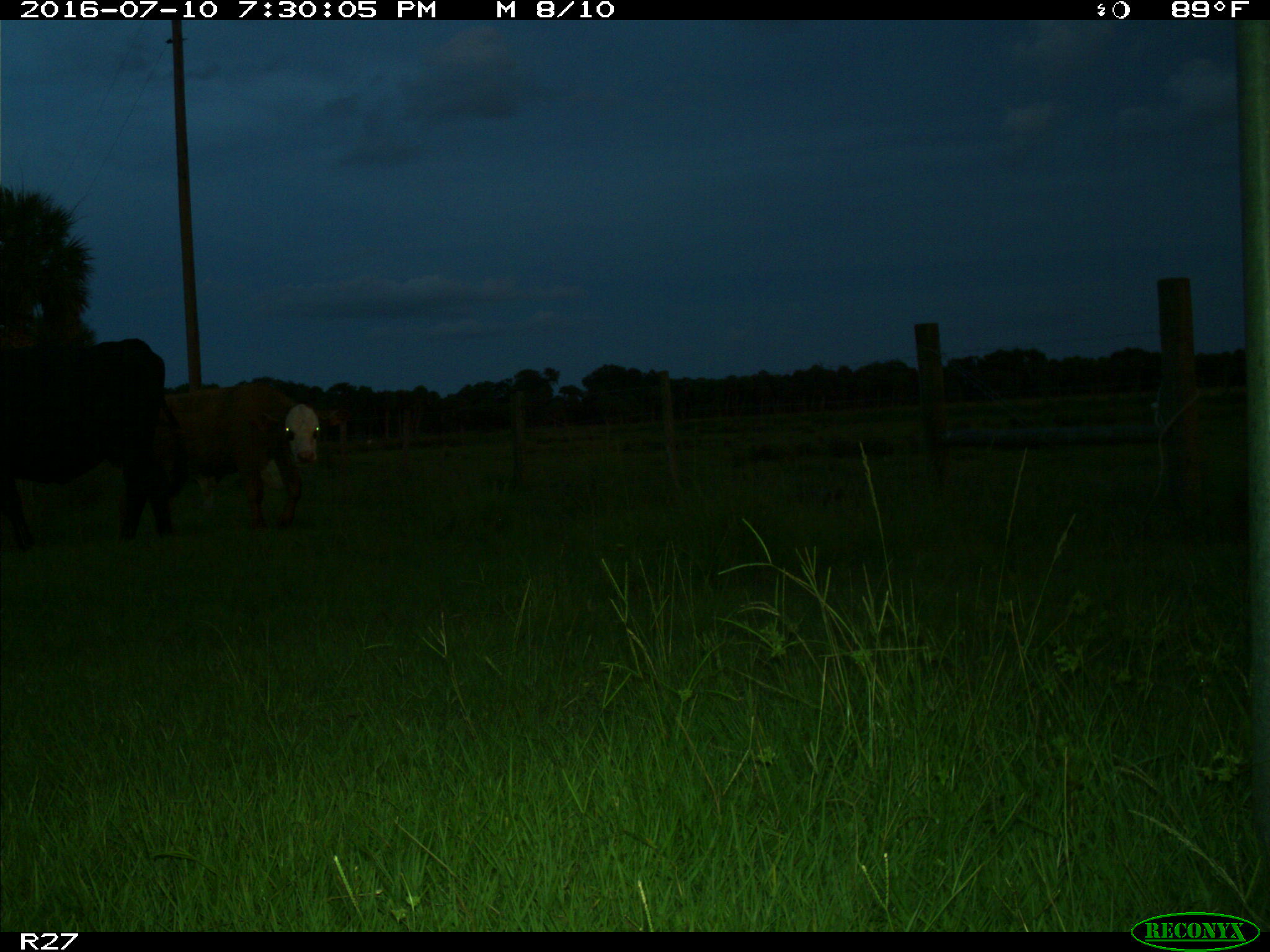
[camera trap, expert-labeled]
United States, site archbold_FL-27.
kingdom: Animalia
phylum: Chordata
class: Mammalia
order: Artiodactyla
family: Bovidae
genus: Bos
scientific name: Bos taurus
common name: domestic cow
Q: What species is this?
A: Bos taurus (domestic cow).